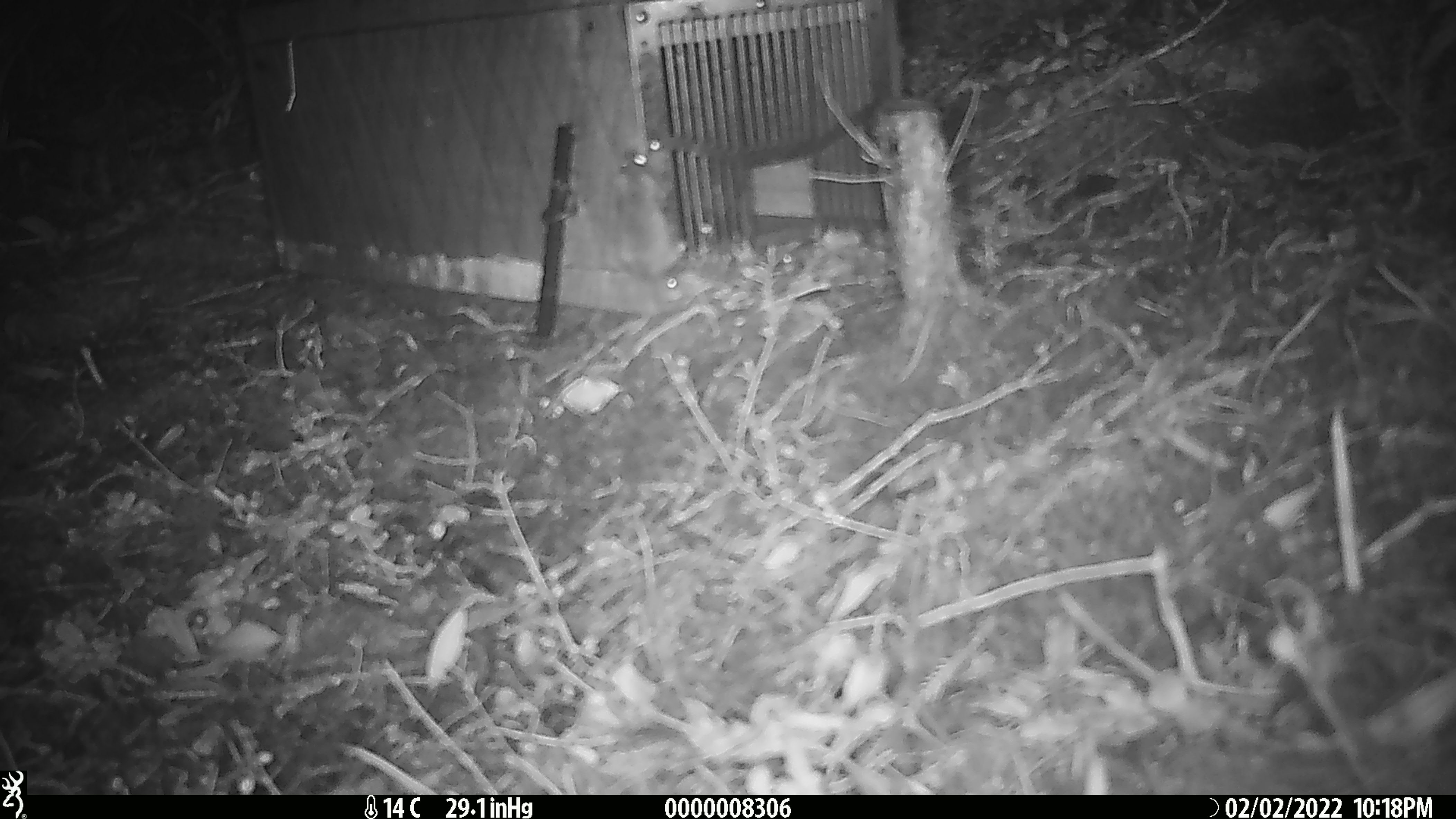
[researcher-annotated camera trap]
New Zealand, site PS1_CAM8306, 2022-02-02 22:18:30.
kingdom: Animalia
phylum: Chordata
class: Mammalia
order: Rodentia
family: Muridae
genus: Mus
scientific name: Mus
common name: mouse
Mouse (Mus).